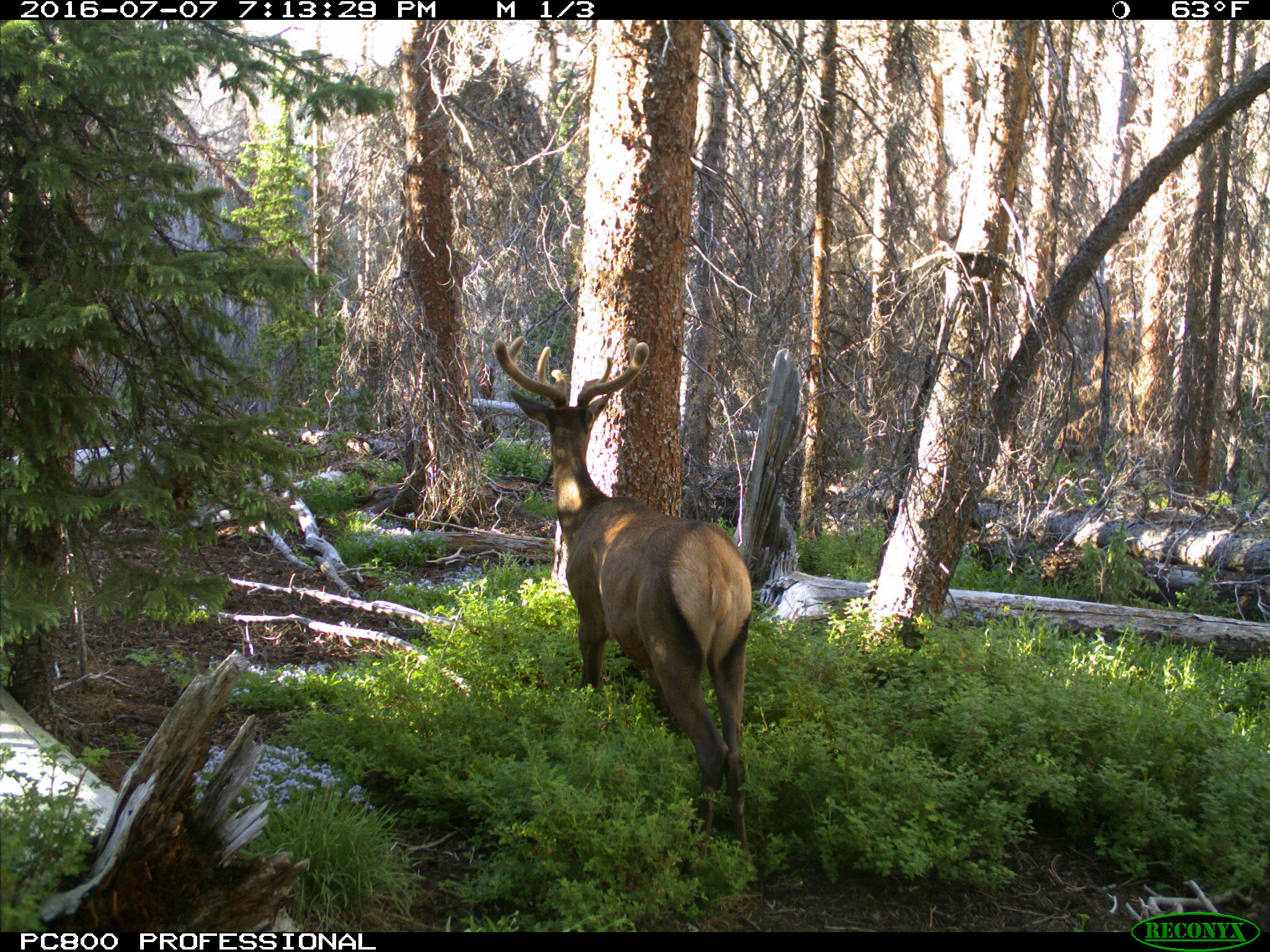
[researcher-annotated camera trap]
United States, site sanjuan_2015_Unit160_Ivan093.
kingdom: Animalia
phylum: Chordata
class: Mammalia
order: Artiodactyla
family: Cervidae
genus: Cervus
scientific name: Cervus elaphus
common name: red deer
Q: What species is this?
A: Cervus elaphus (red deer).